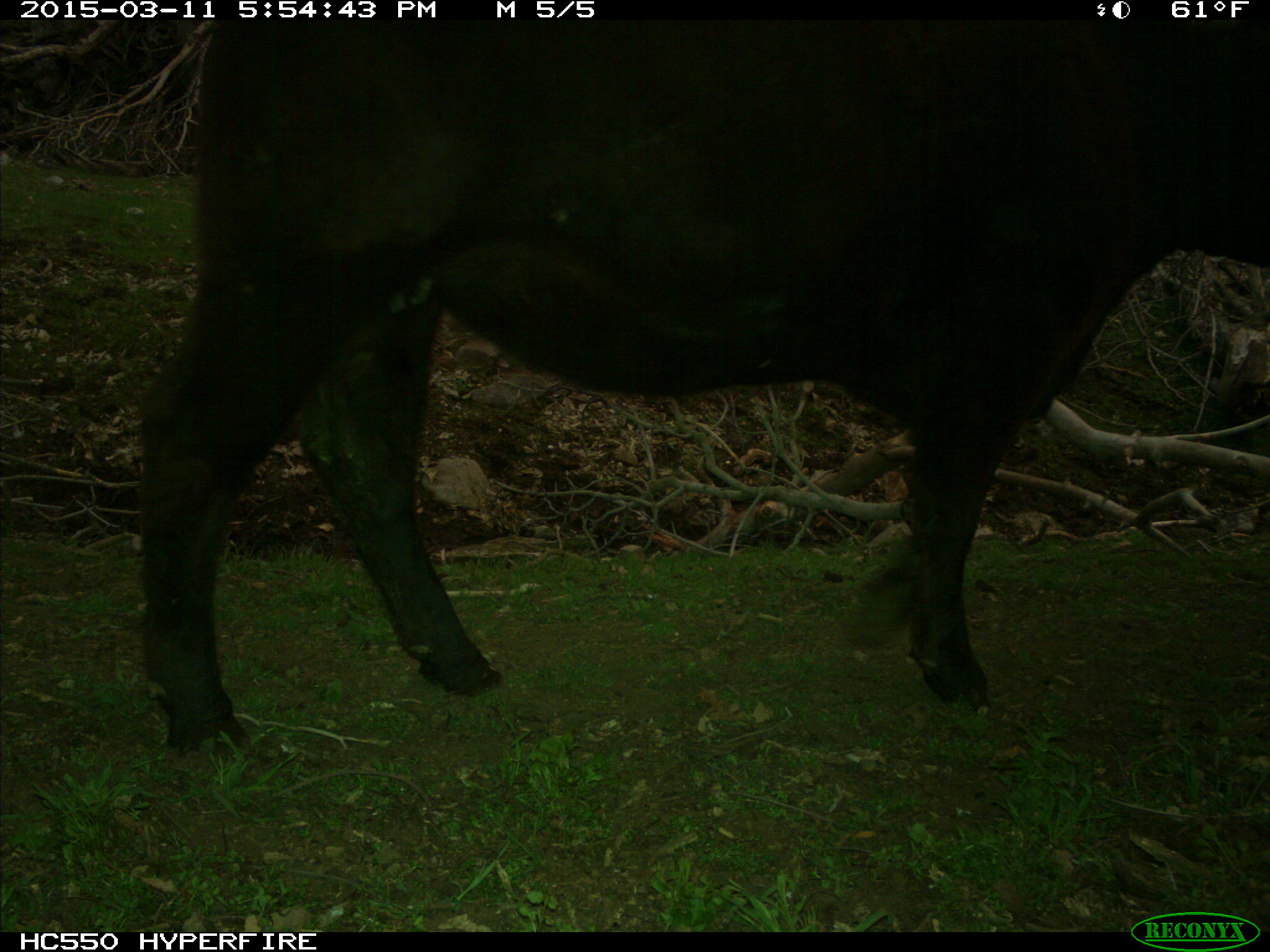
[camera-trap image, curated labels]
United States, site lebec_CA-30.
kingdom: Animalia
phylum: Chordata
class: Mammalia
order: Artiodactyla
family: Bovidae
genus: Bos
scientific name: Bos taurus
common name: domestic cow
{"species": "Bos taurus (domestic cow)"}